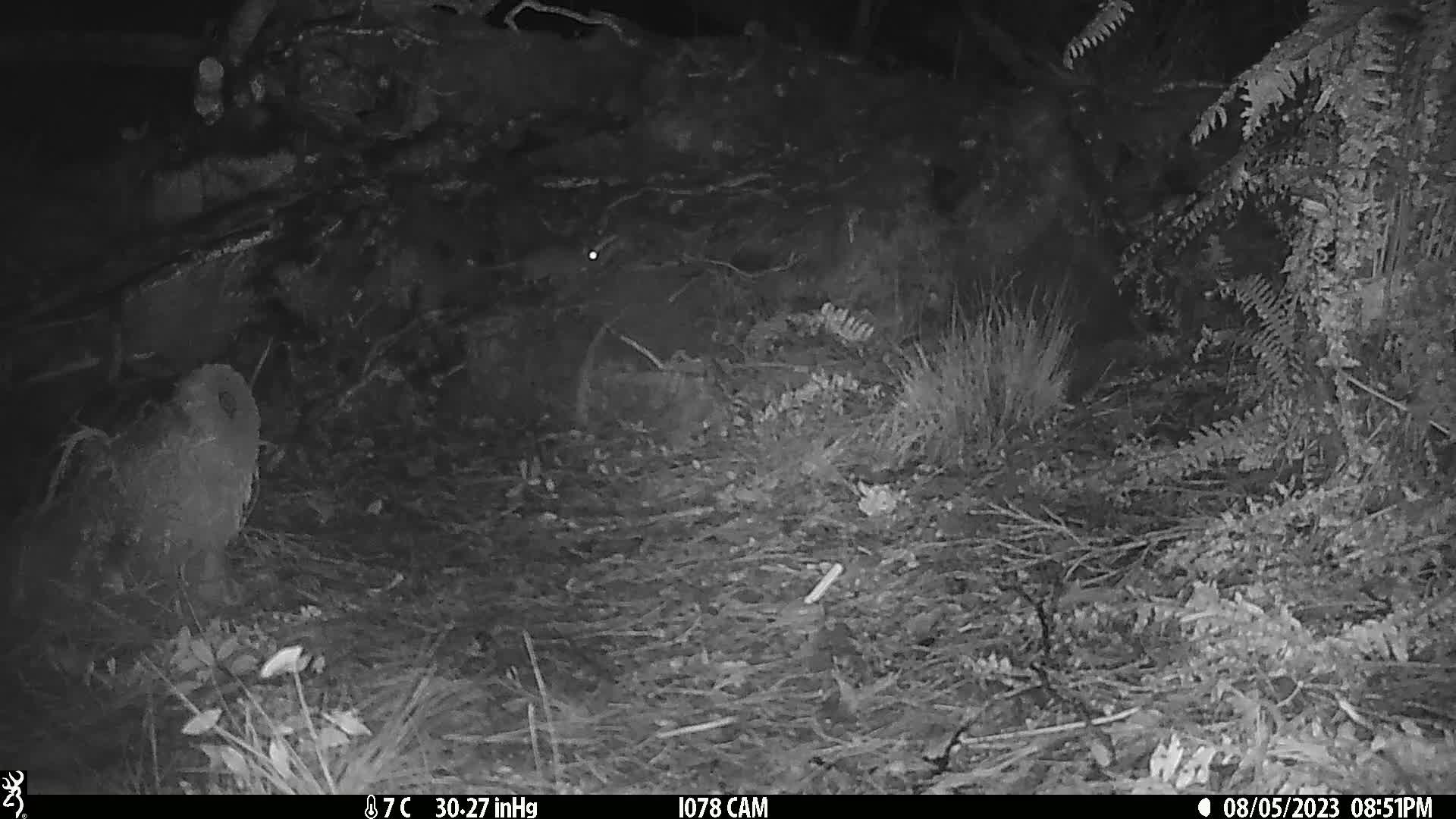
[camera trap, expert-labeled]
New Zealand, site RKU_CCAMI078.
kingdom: Animalia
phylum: Chordata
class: Mammalia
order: Rodentia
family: Muridae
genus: Rattus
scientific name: Rattus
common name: rat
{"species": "rat (Rattus)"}